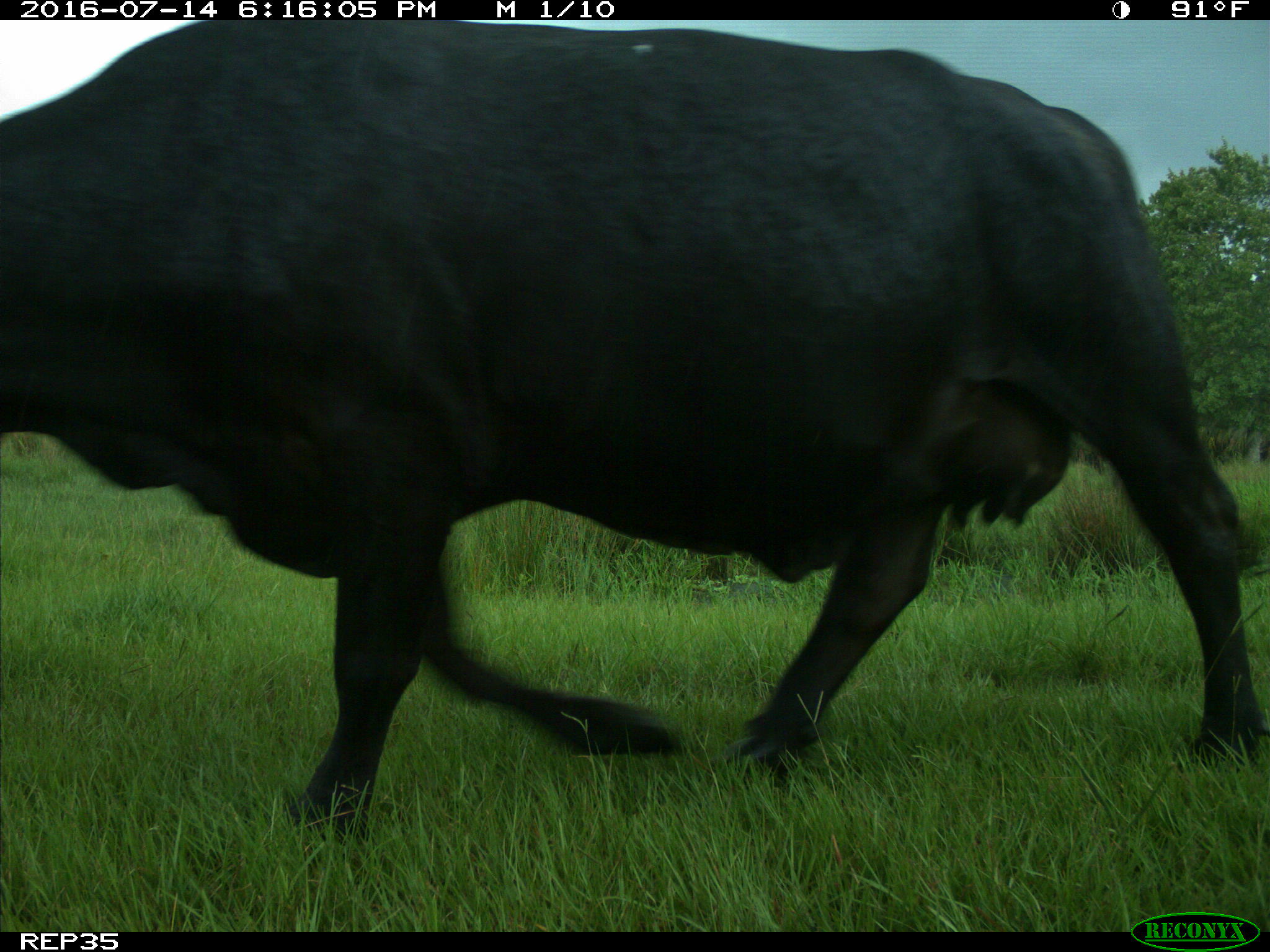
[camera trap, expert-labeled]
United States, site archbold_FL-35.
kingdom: Animalia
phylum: Chordata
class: Mammalia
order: Artiodactyla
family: Bovidae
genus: Bos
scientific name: Bos taurus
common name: domestic cow